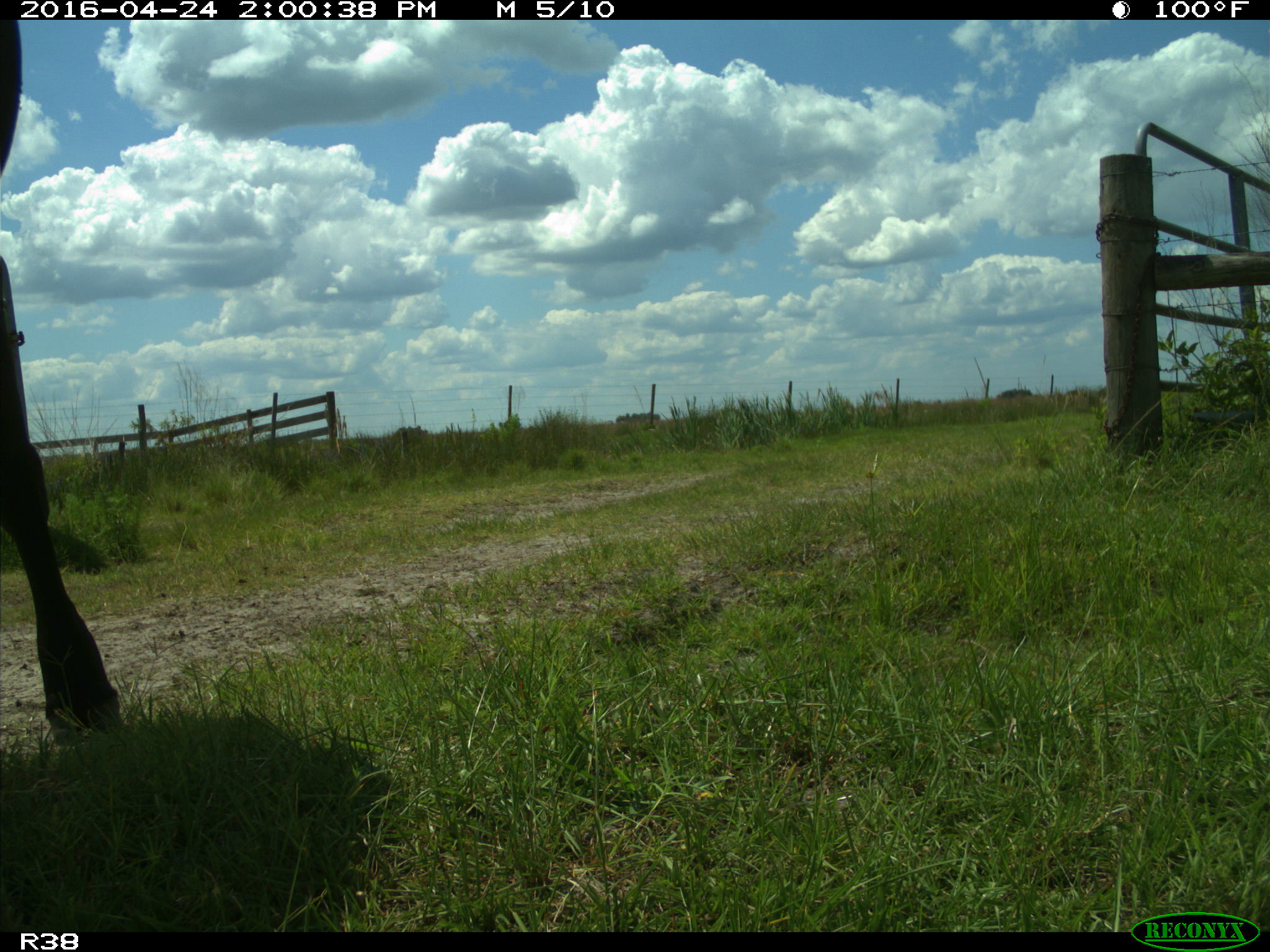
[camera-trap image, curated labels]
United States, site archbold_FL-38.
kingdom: Animalia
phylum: Chordata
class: Mammalia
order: Artiodactyla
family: Bovidae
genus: Bos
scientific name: Bos taurus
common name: domestic cow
Bos taurus (domestic cow).